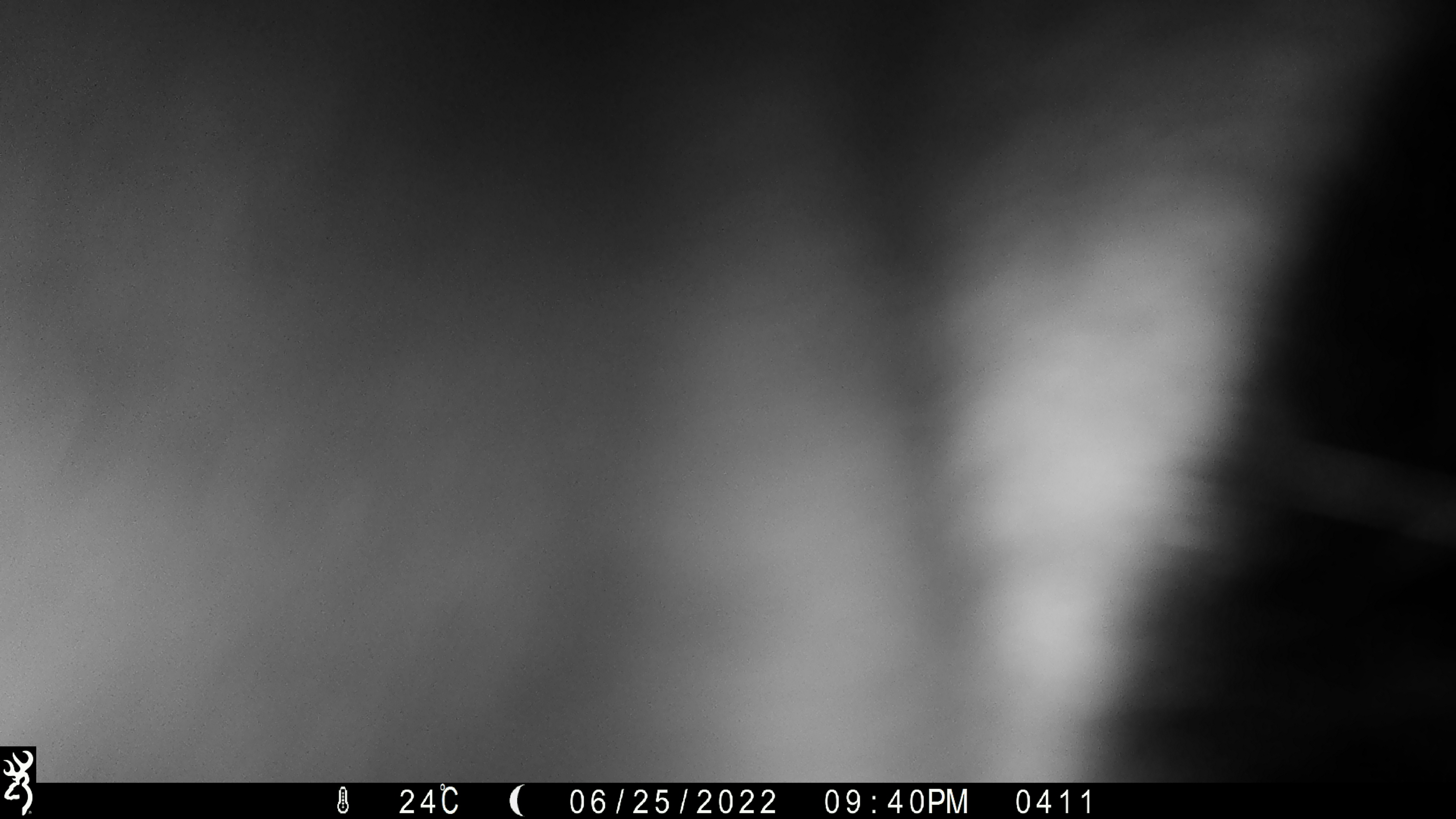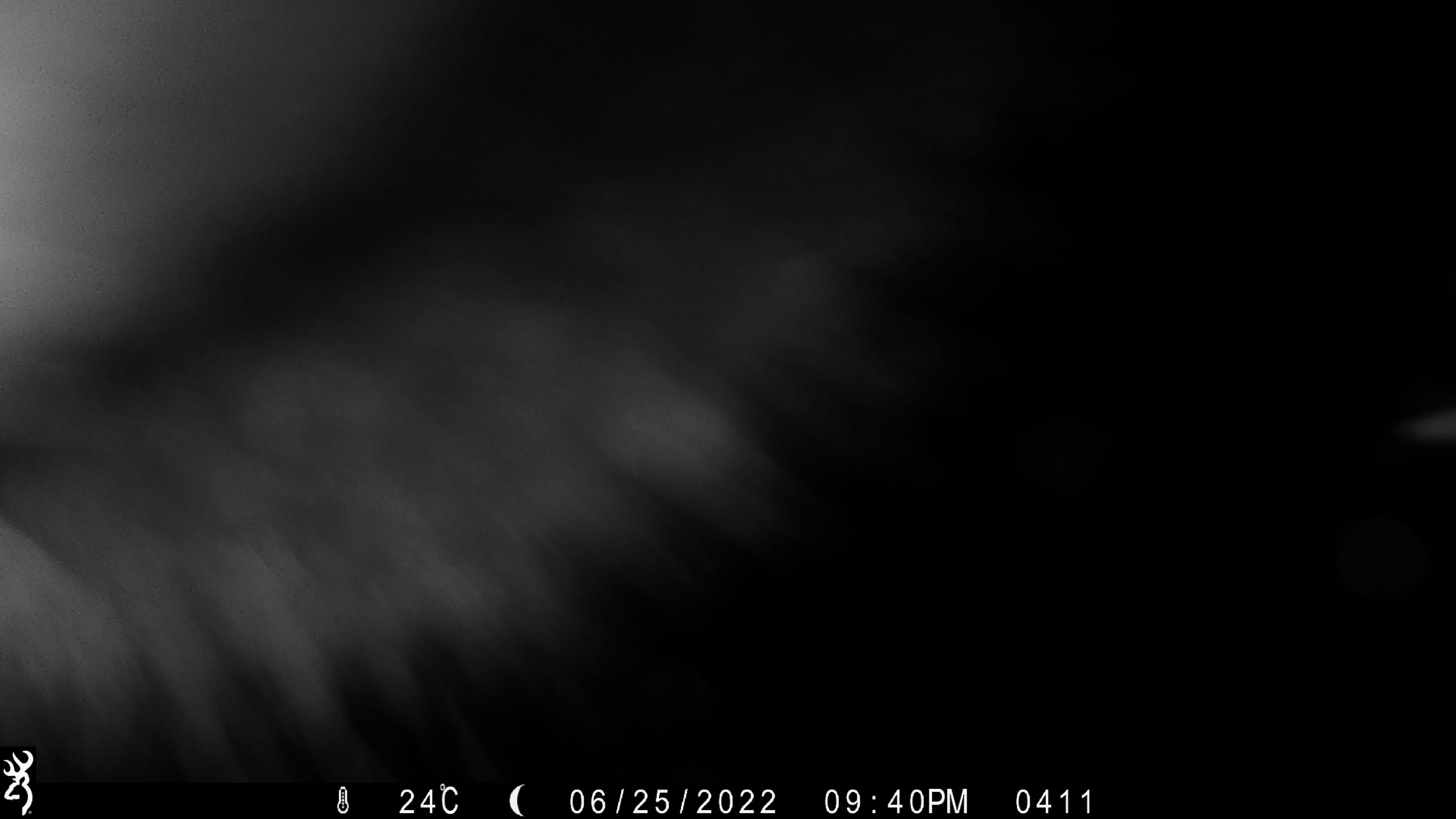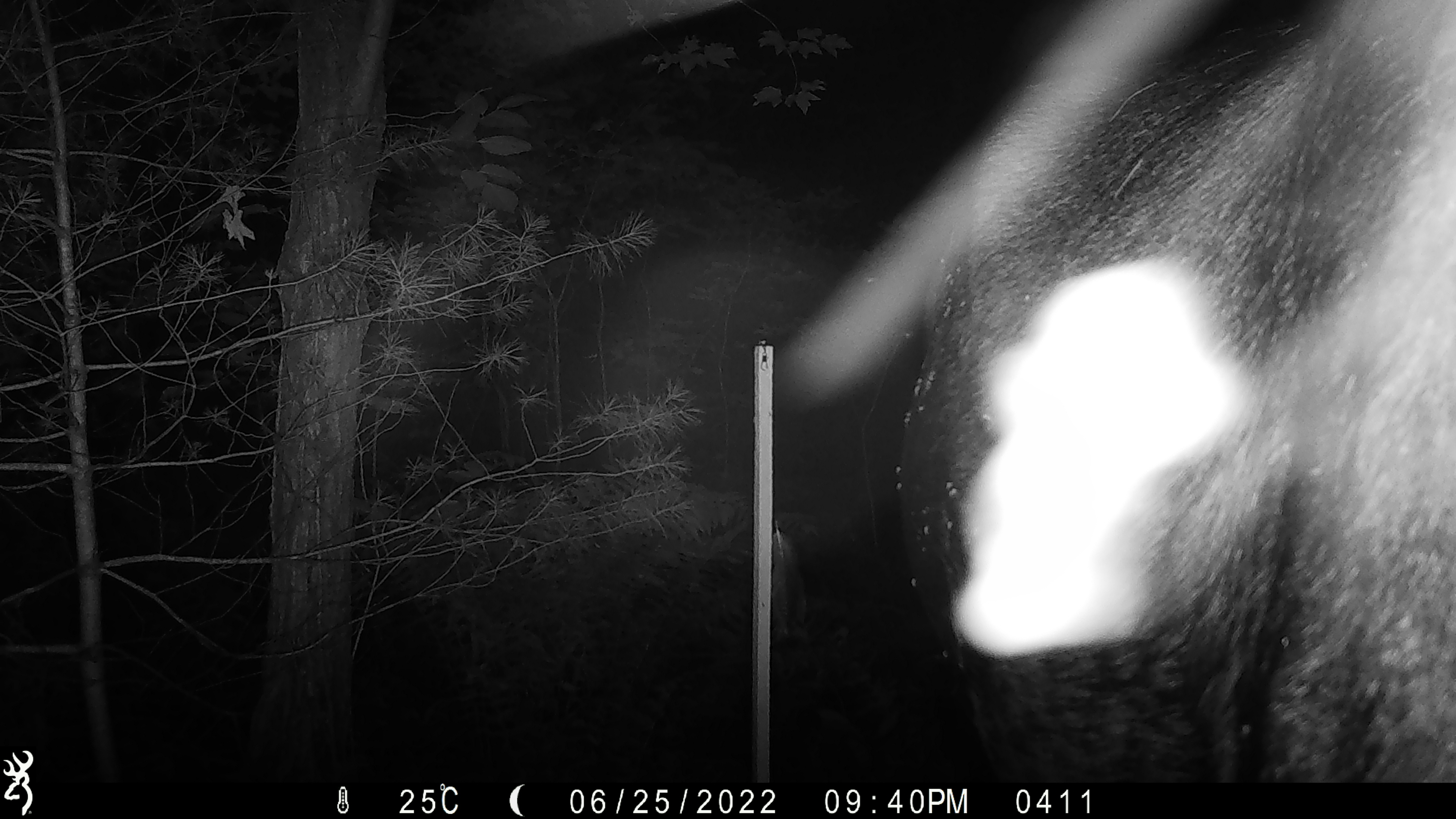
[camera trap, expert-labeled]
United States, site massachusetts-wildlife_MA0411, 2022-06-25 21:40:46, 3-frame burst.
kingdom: Animalia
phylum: Chordata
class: Mammalia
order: Artiodactyla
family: Cervidae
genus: Alces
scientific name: Alces alces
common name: moose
Moose (Alces alces).